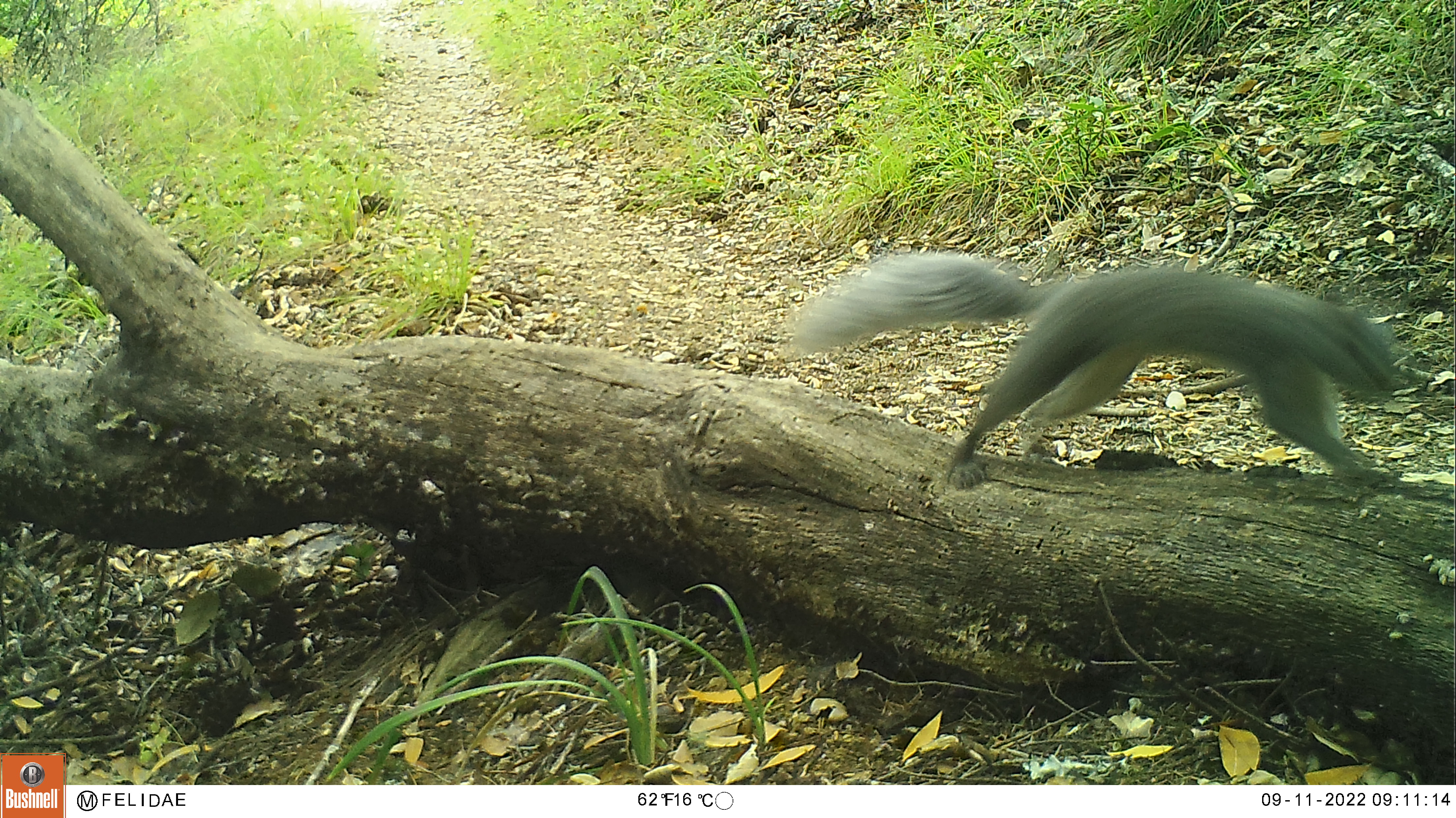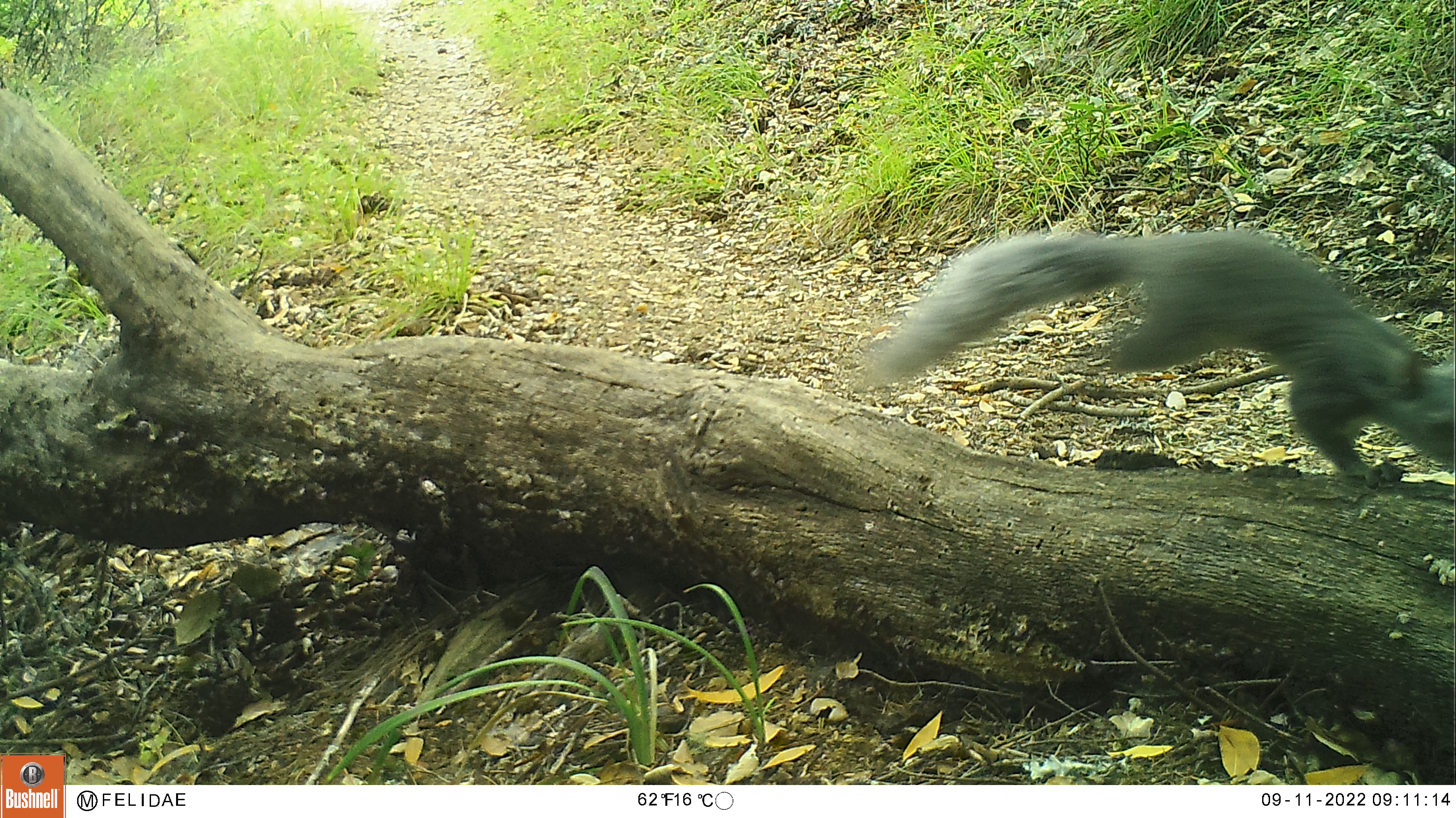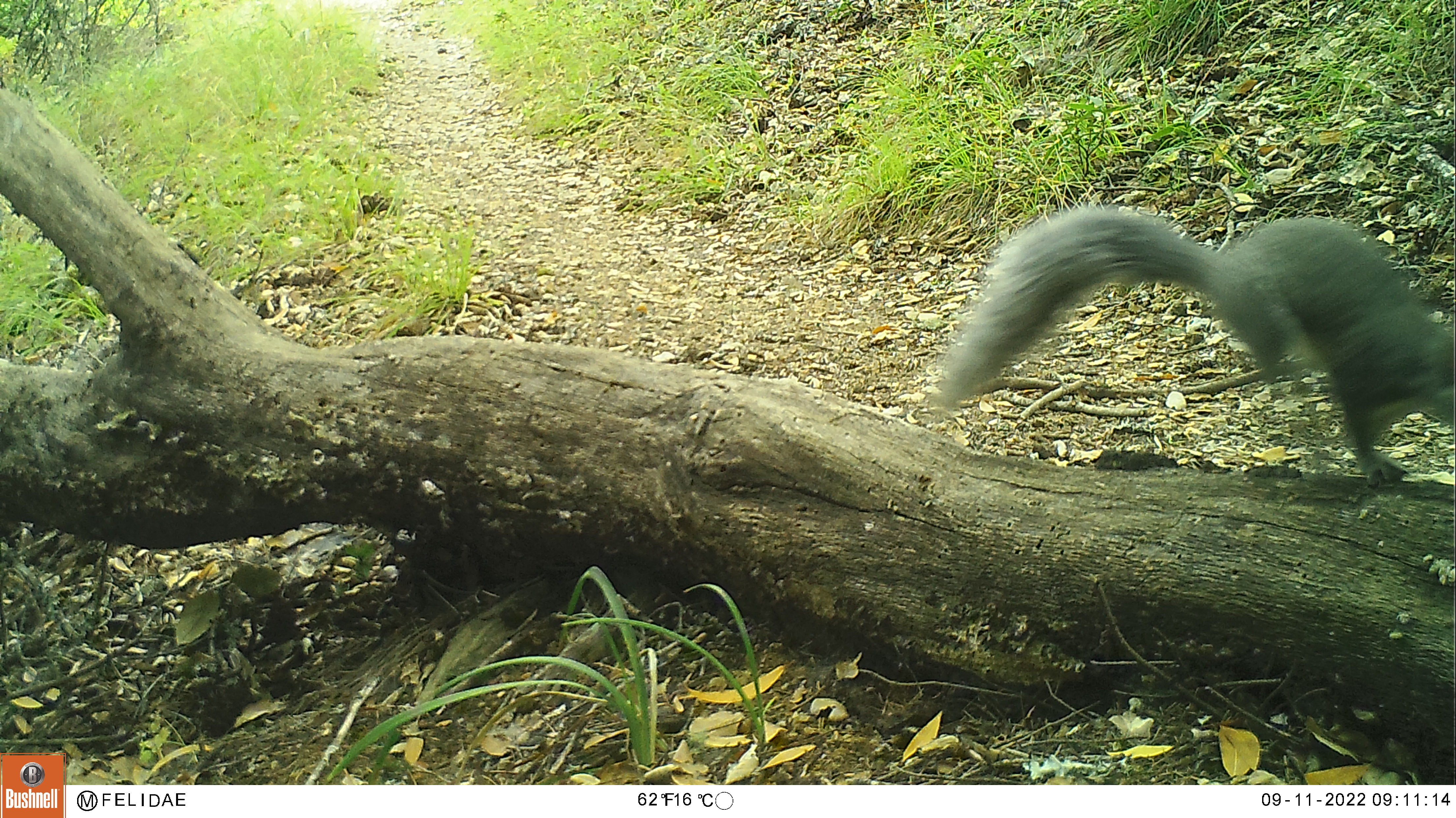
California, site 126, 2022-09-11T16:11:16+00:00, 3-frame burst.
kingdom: Animalia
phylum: Chordata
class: Mammalia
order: Rodentia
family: Sciuridae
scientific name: Sciuridae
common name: squirrel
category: unknown squirrel